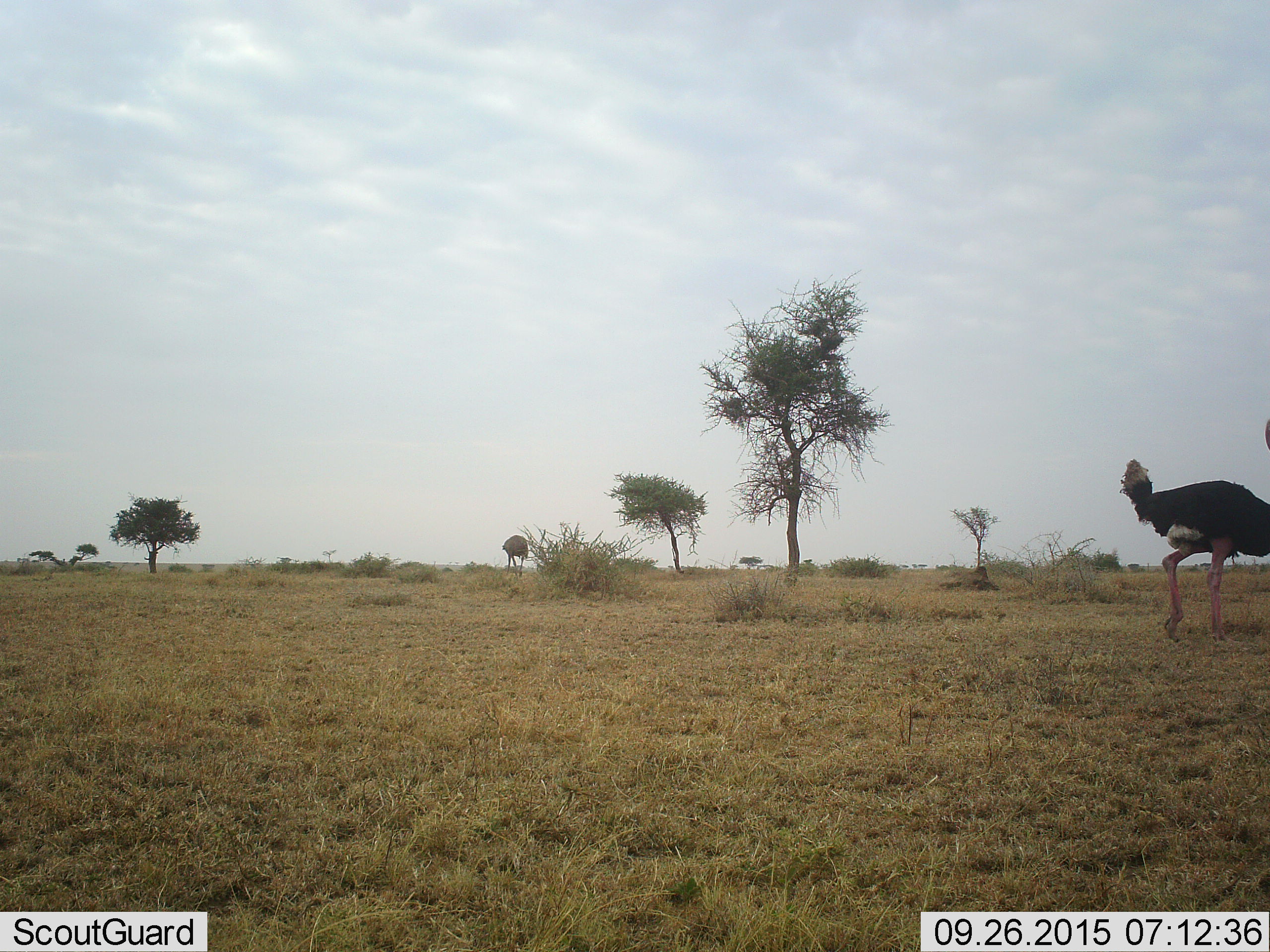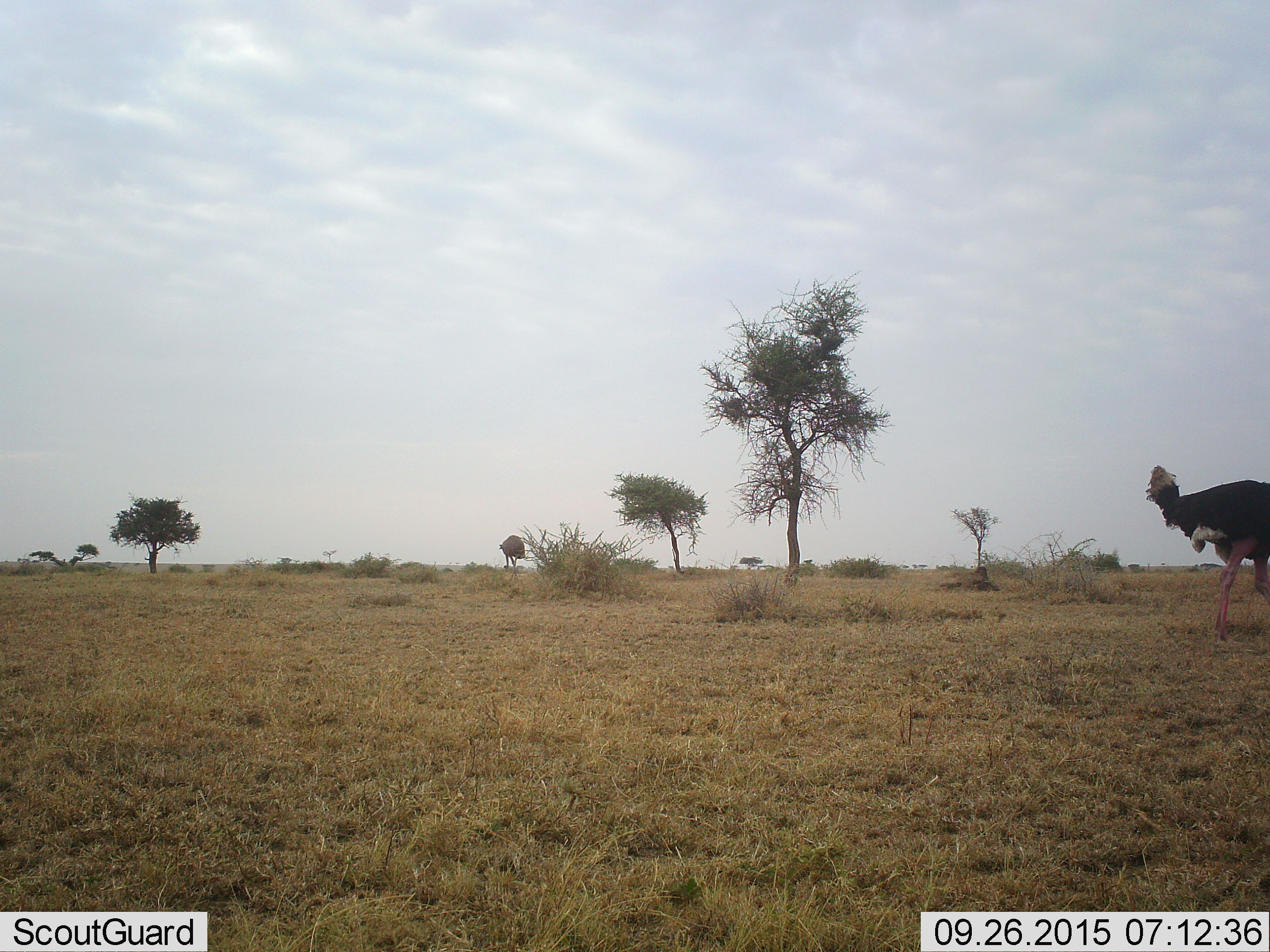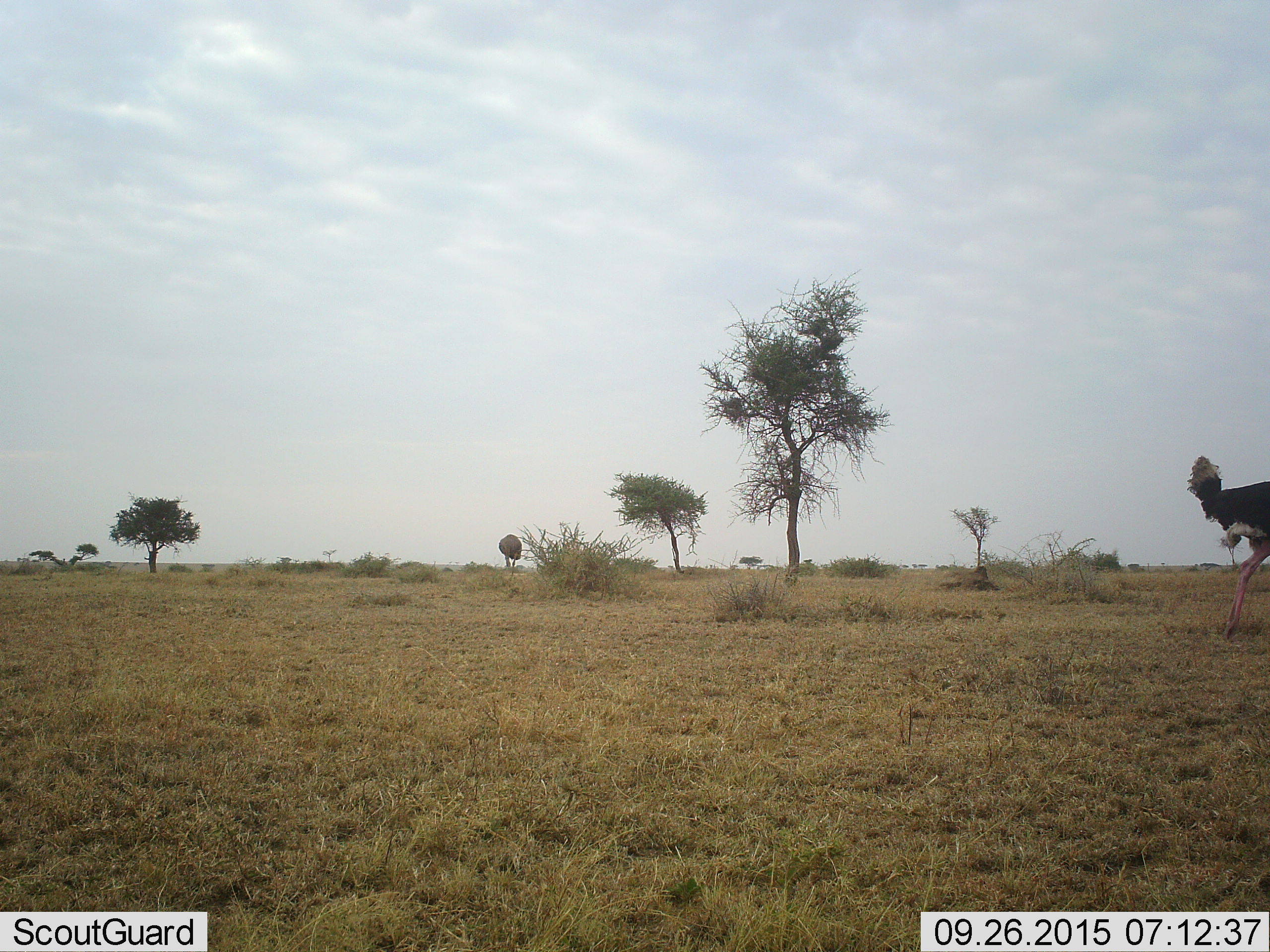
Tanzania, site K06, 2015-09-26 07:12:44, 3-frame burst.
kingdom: Animalia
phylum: Chordata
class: Aves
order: Struthioniformes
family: Struthionidae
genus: Struthio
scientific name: Struthio camelus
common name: ostrich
Ostrich (Struthio camelus), count 2. Behavior (volunteer vote fractions): standing 33%, resting 0%, moving 89%, interacting 0%. Young present (vote fraction): 0%. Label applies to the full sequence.